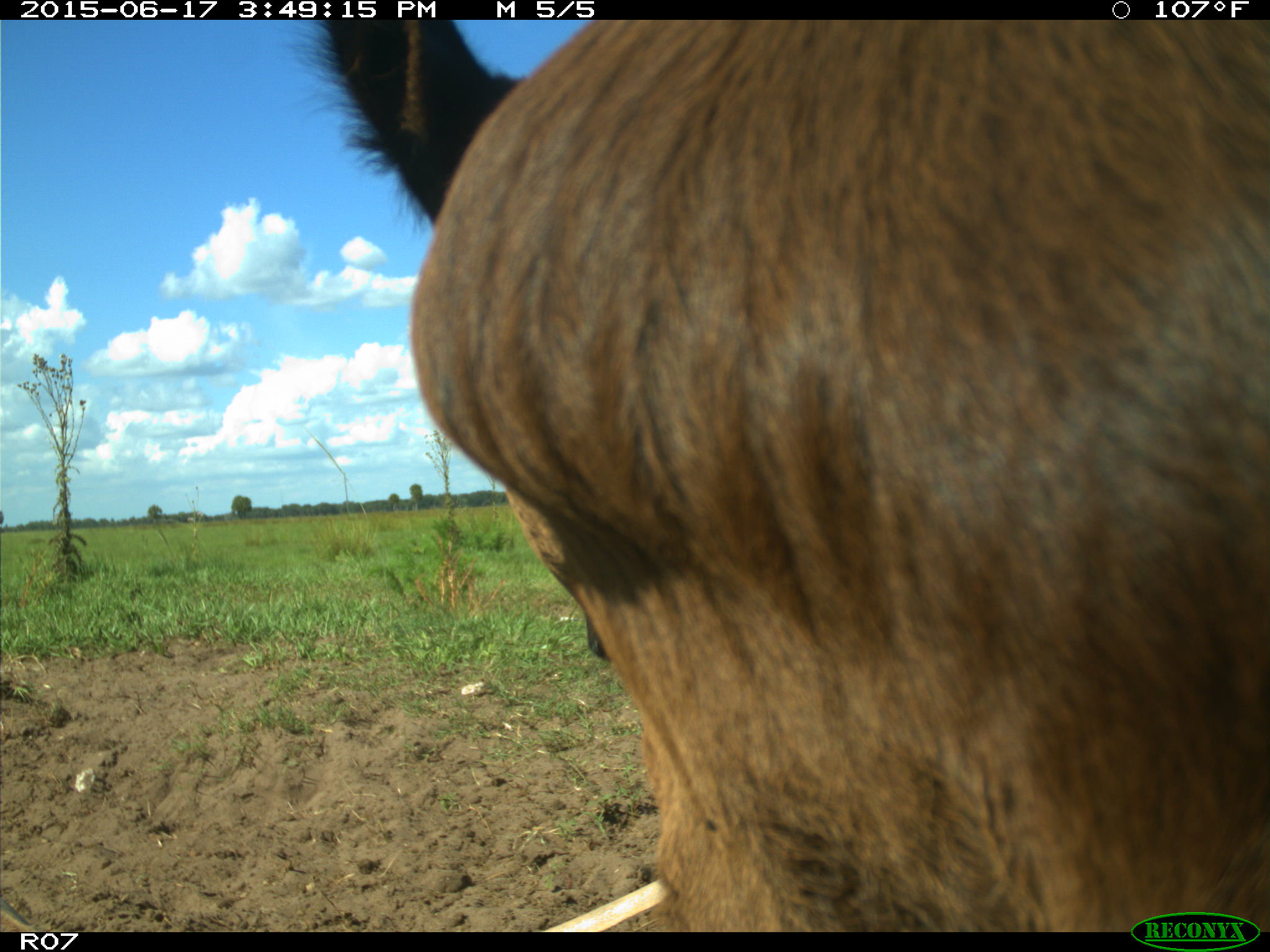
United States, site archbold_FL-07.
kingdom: Animalia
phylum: Chordata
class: Mammalia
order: Artiodactyla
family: Bovidae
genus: Bos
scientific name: Bos taurus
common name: domestic cow